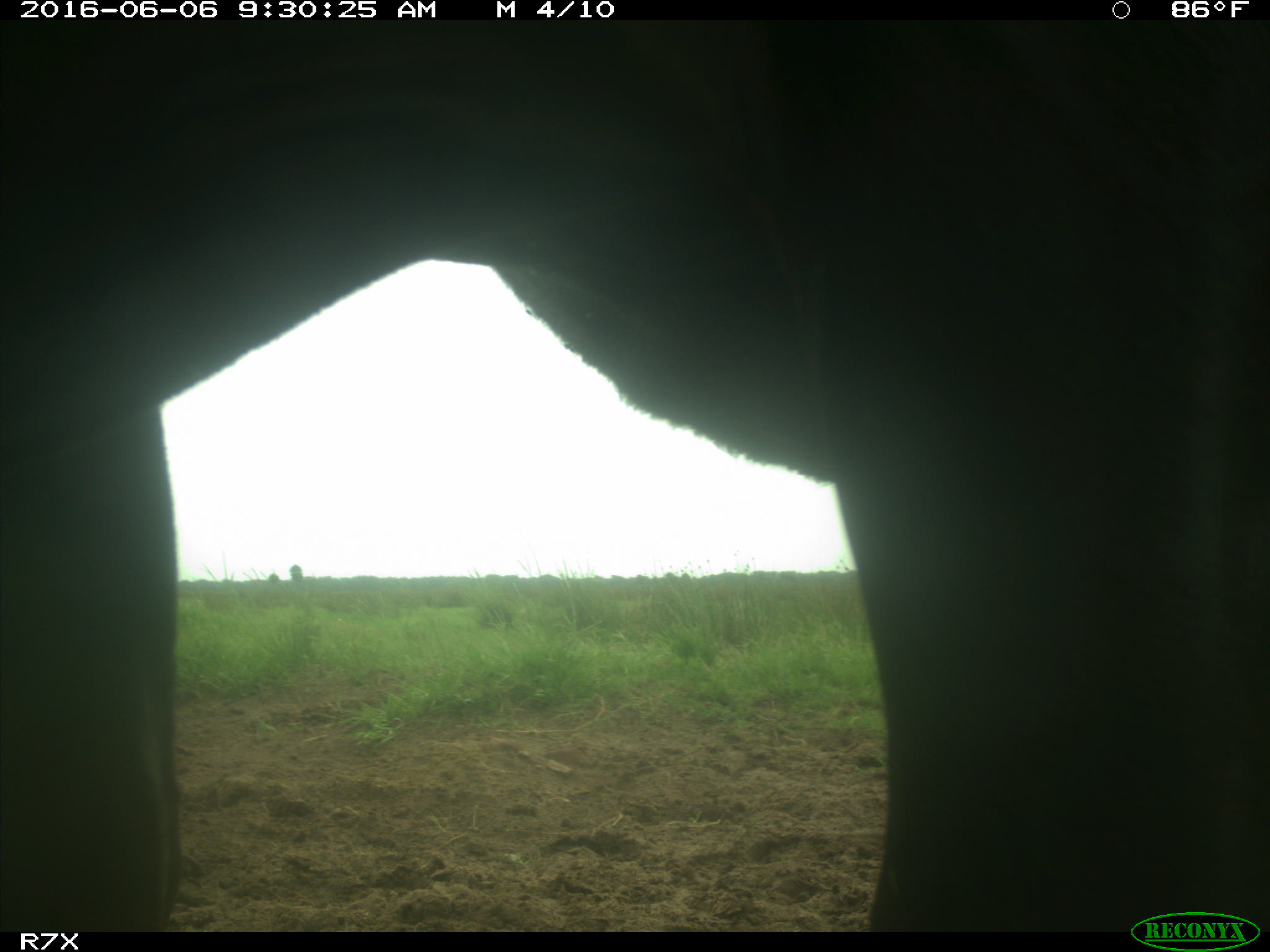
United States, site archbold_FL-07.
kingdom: Animalia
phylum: Chordata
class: Mammalia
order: Artiodactyla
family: Bovidae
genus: Bos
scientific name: Bos taurus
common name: domestic cow